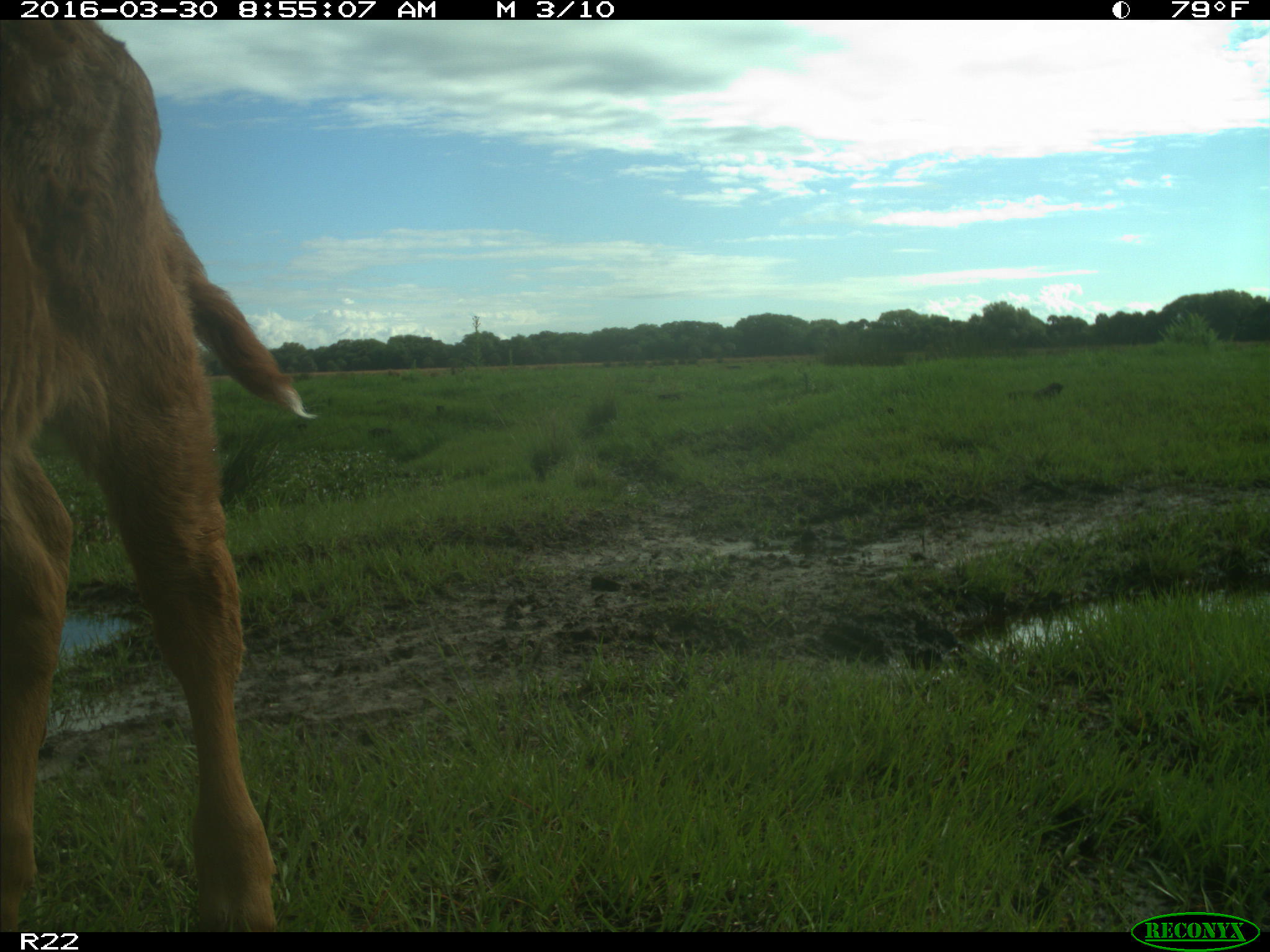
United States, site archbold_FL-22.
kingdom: Animalia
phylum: Chordata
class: Mammalia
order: Artiodactyla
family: Bovidae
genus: Bos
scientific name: Bos taurus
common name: domestic cow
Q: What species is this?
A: Bos taurus (domestic cow).